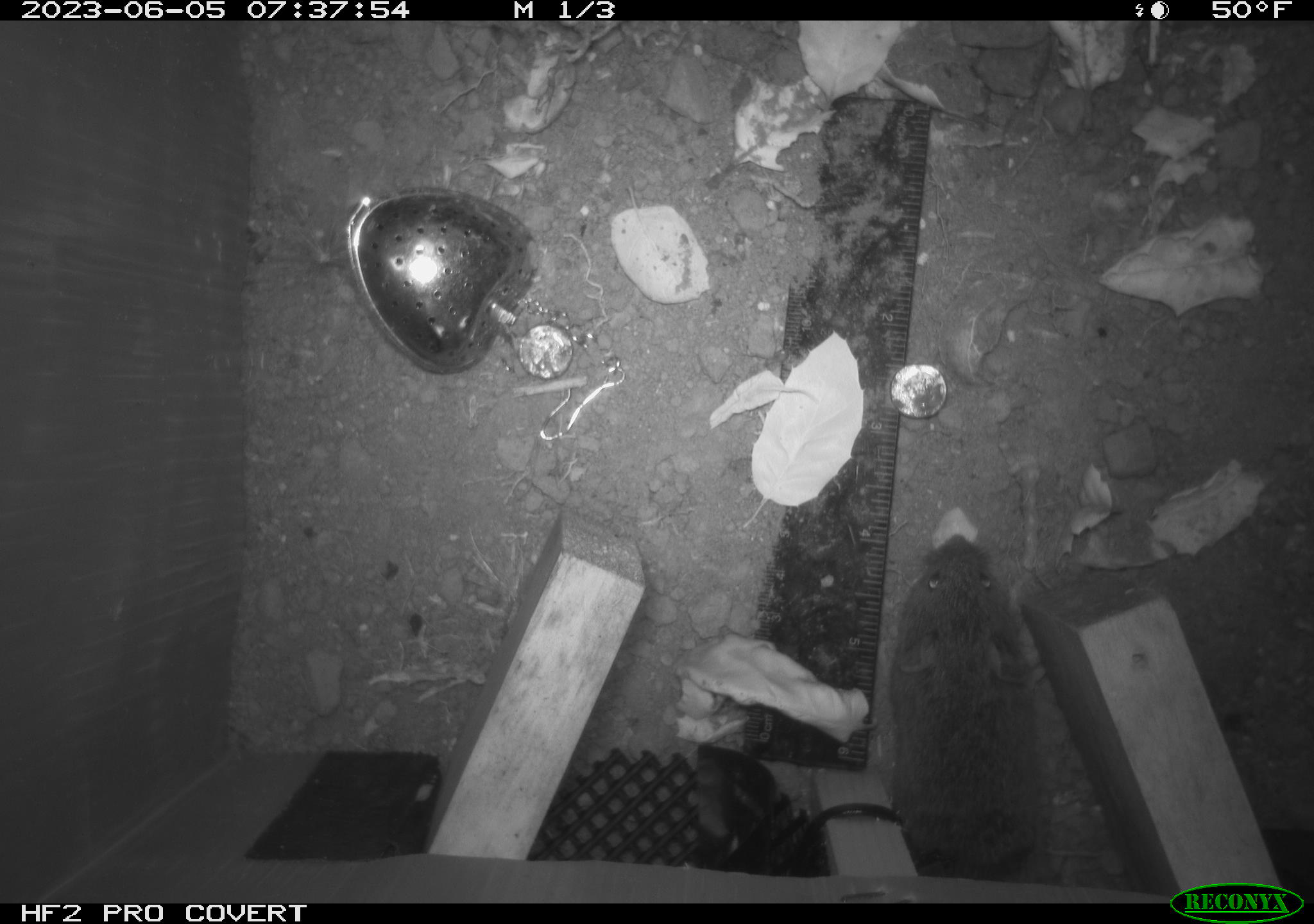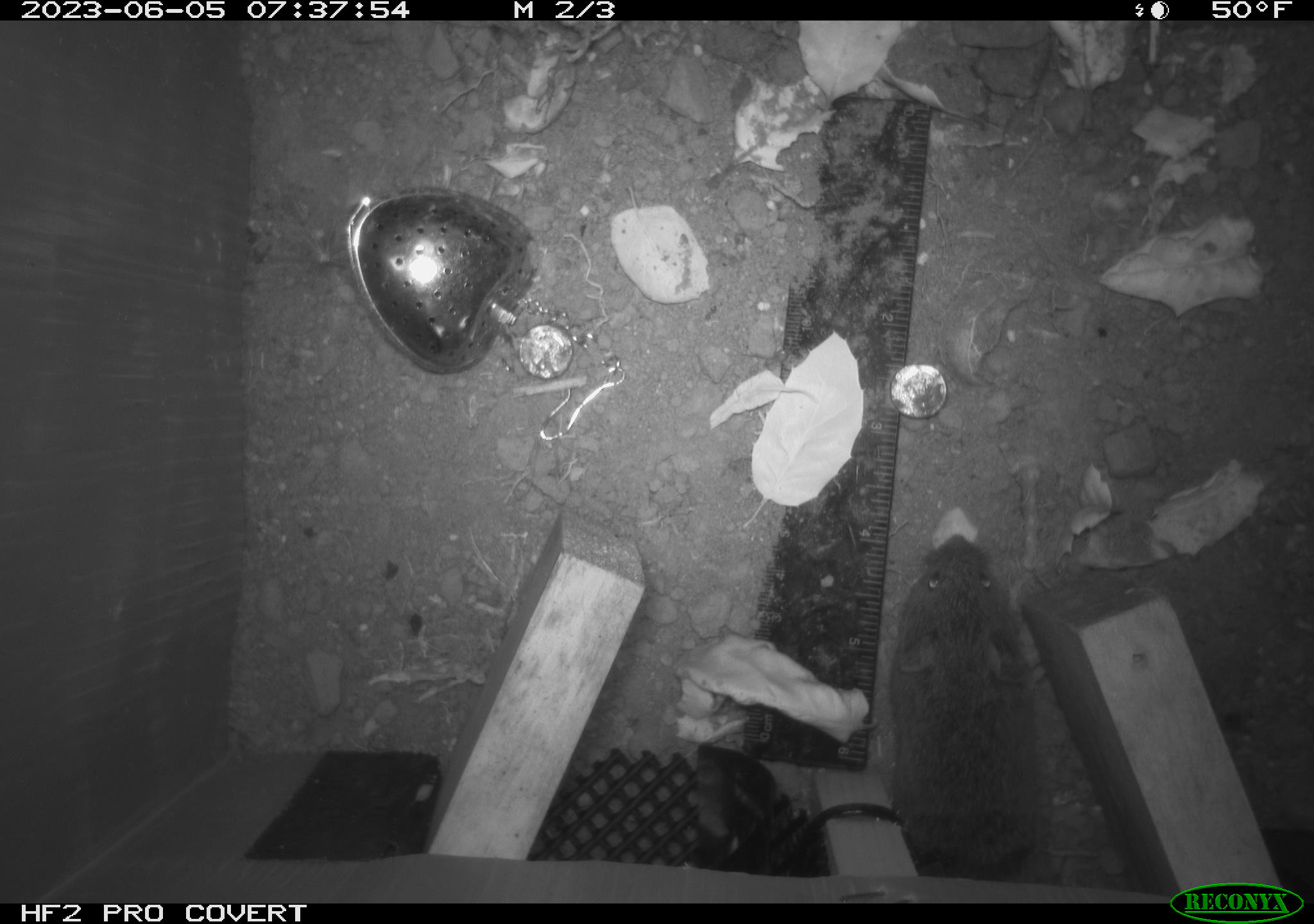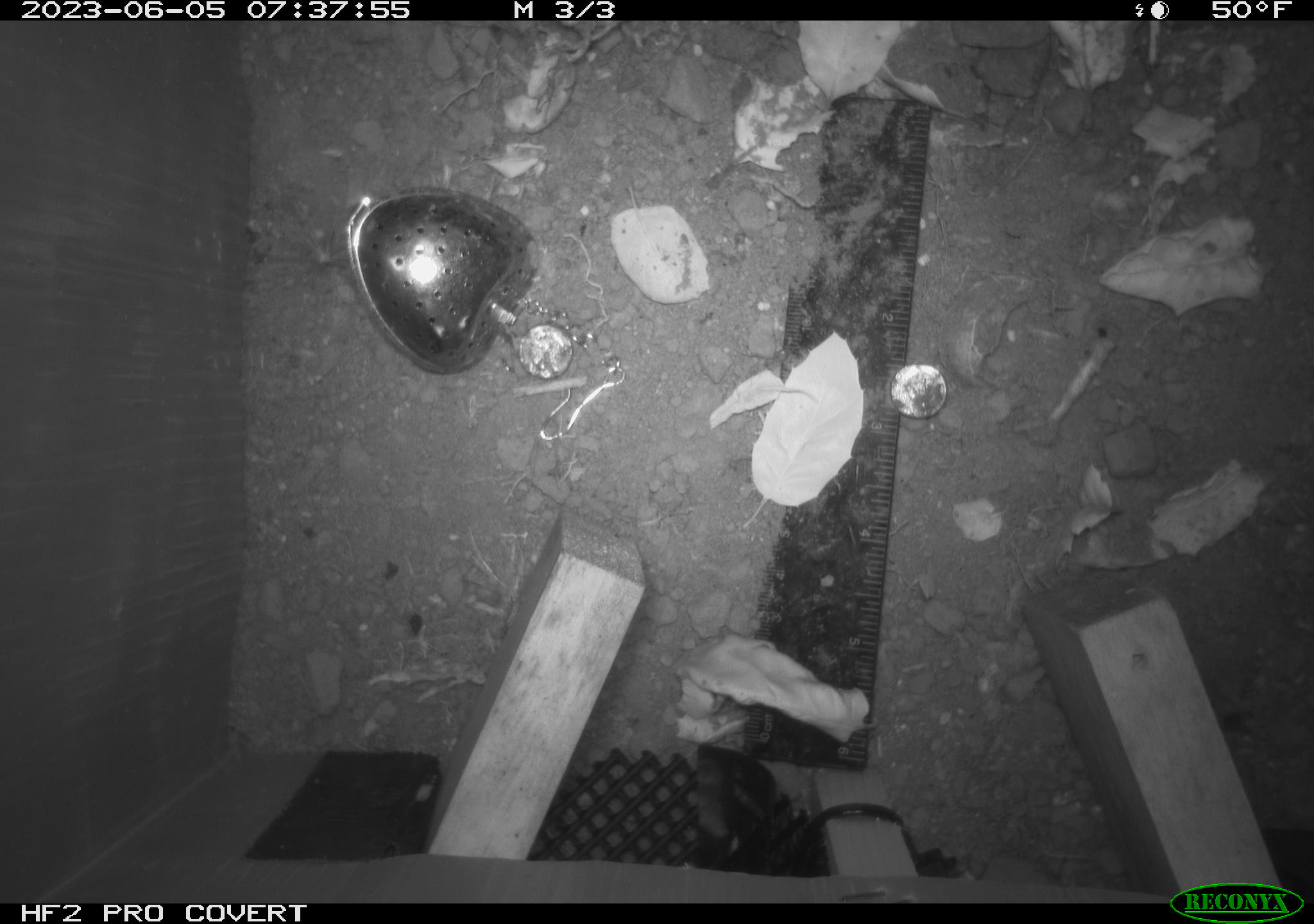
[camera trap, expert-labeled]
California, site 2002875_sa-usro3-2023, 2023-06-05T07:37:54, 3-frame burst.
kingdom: Animalia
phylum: Chordata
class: Mammalia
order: Rodentia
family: Cricetidae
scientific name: Arvicolinae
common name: voles, lemmings, and muskrats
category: arvicolinae subfamily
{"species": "arvicolinae subfamily (voles, lemmings, and muskrats) (Arvicolinae)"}